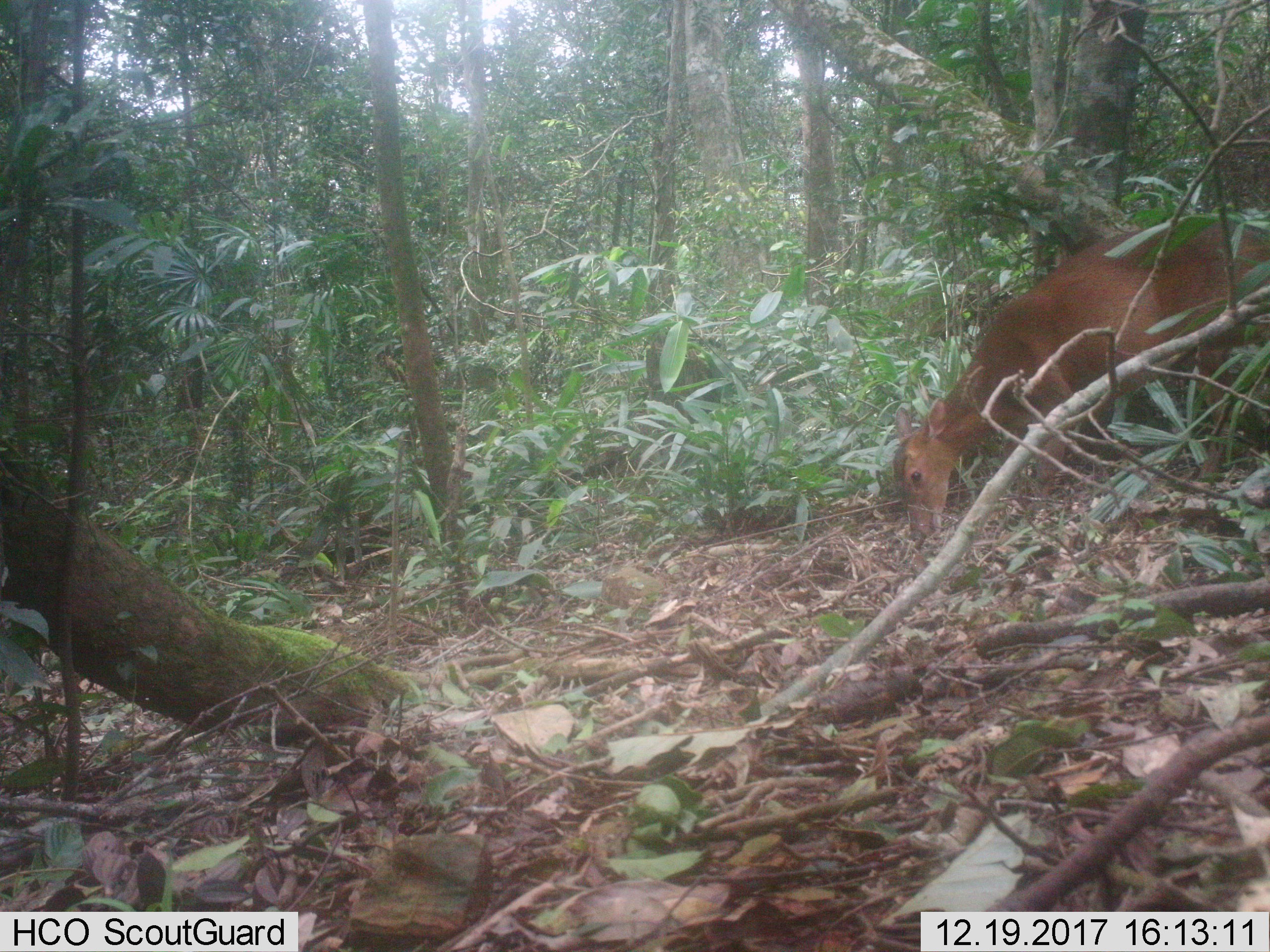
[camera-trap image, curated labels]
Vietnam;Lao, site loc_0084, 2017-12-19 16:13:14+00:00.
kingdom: Animalia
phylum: Chordata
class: Mammalia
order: Artiodactyla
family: Cervidae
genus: Muntiacus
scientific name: Muntiacus vuquangensis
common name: large-antlered muntjac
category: large antlered muntjac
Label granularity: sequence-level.